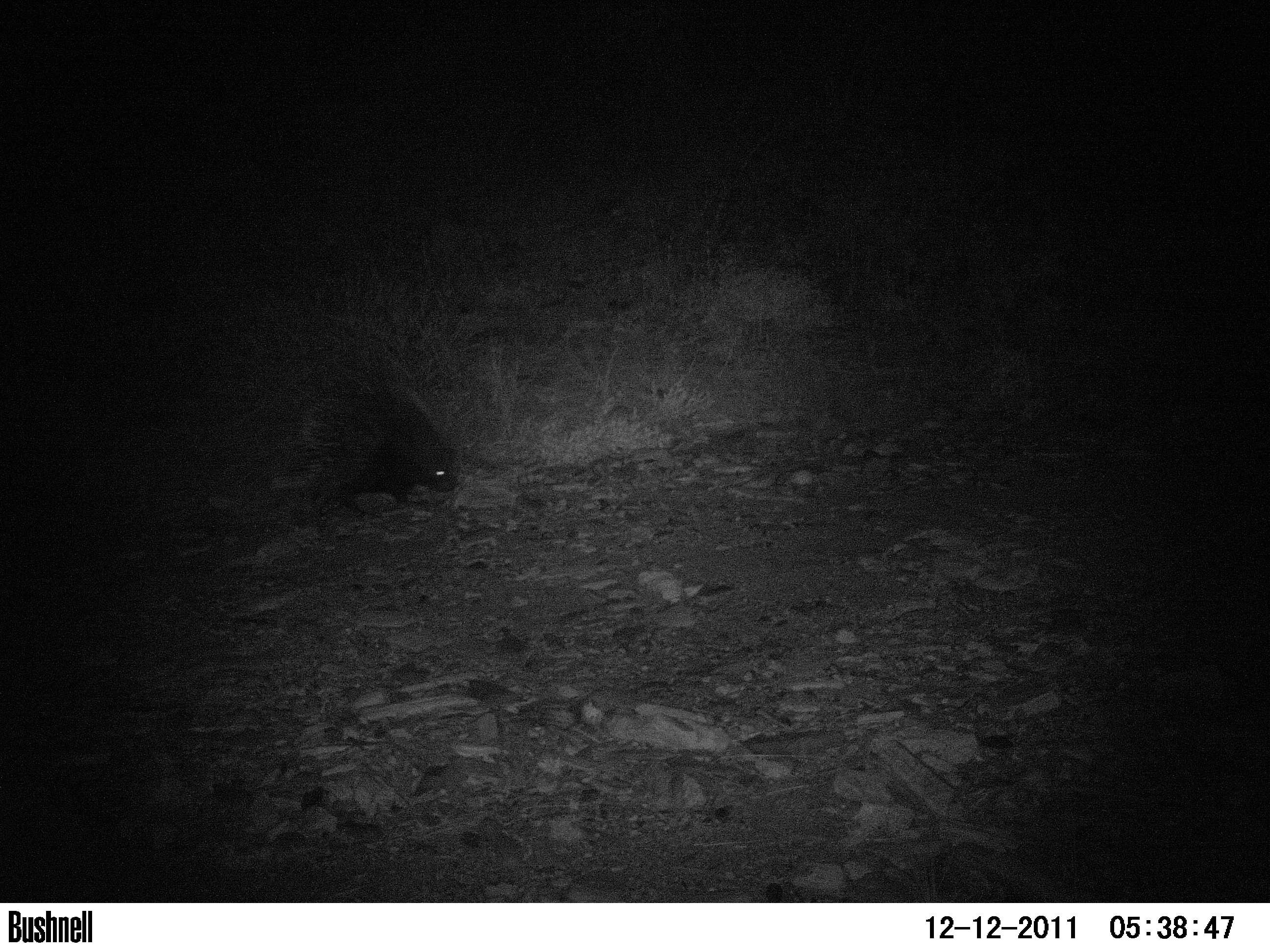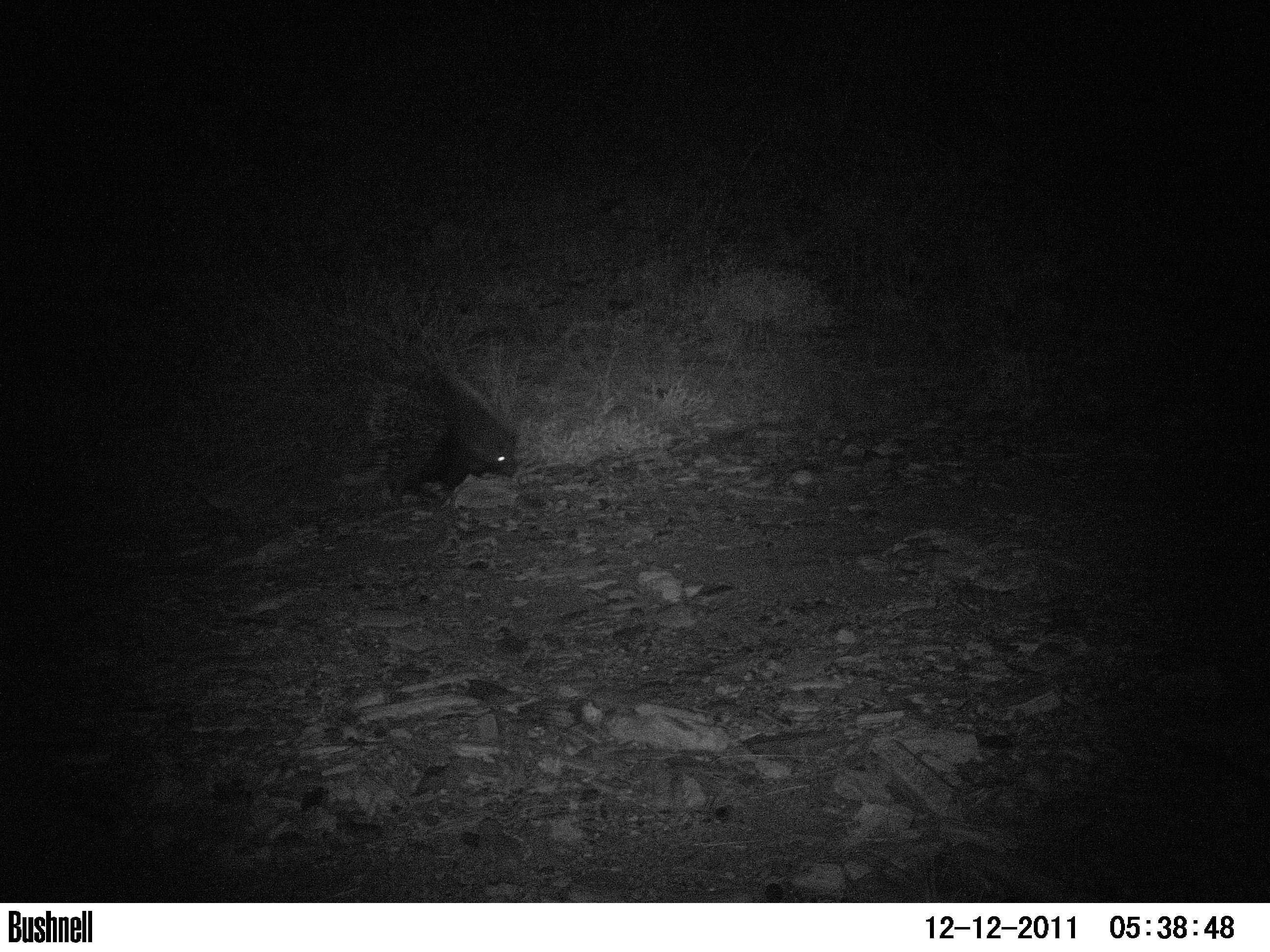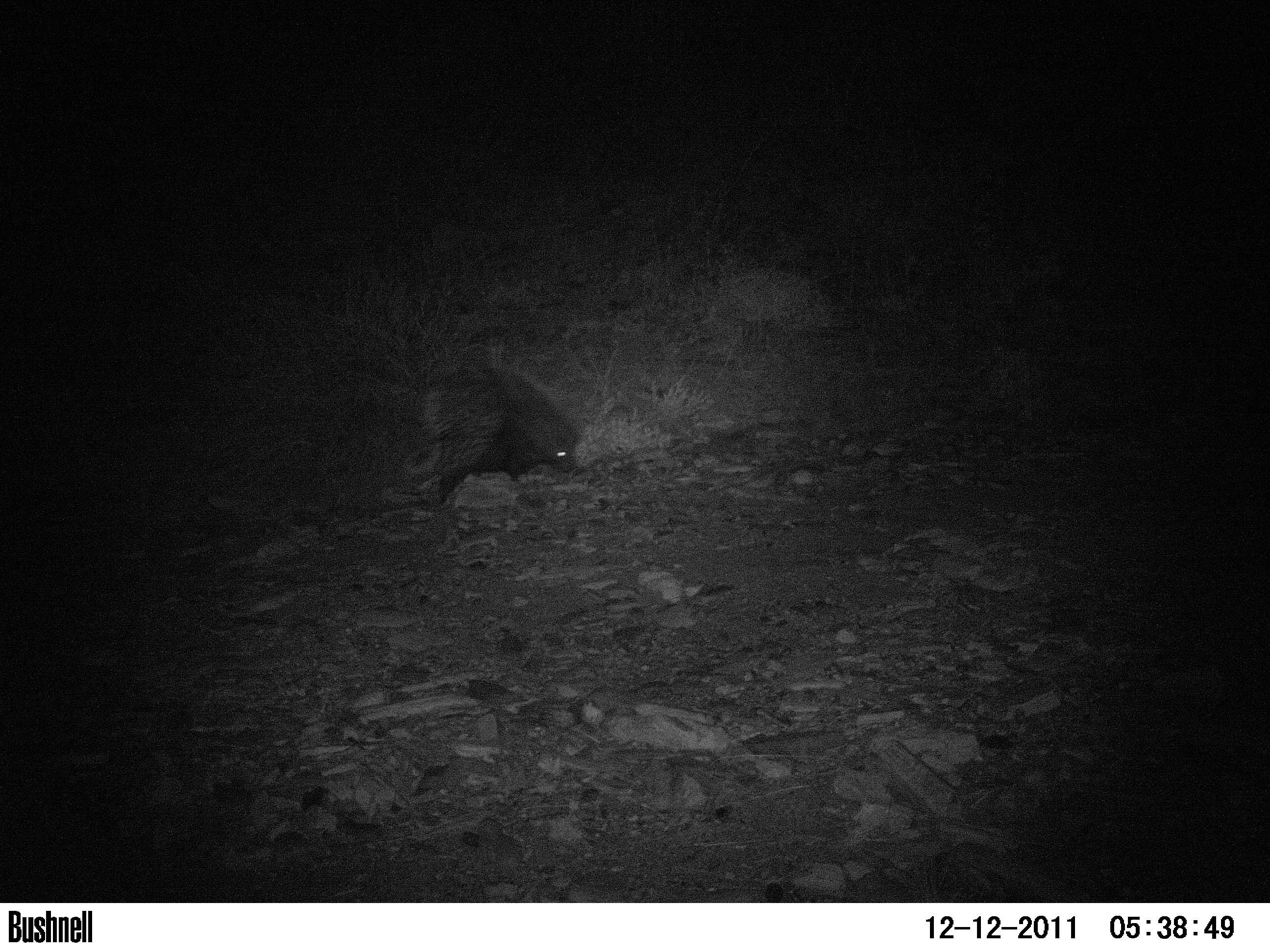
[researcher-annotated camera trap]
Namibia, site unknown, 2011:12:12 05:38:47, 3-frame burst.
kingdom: Animalia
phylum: Chordata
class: Mammalia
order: Rodentia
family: Hystricidae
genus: Hystrix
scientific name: Hystrix africaeaustralis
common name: cape porcupine